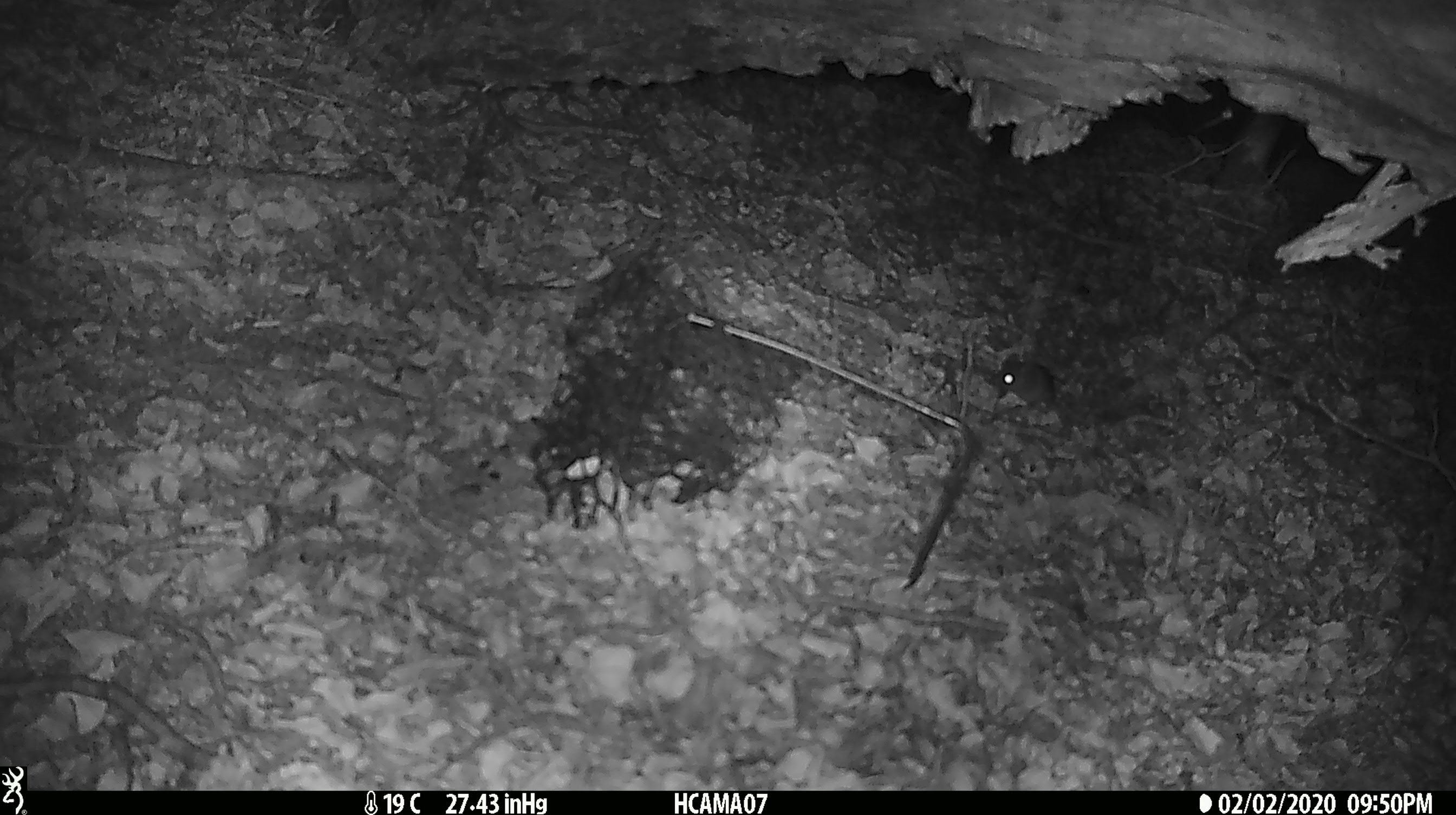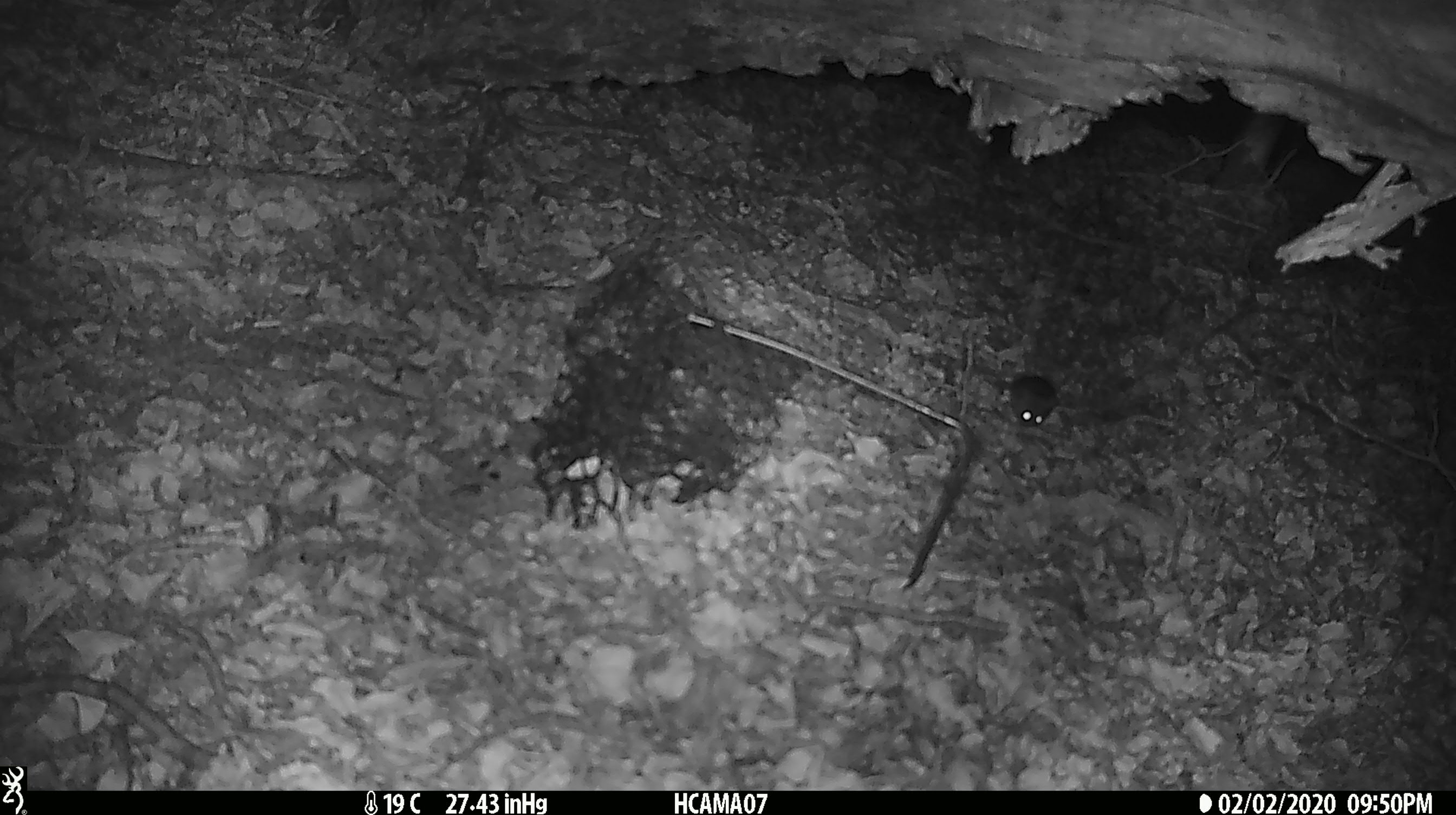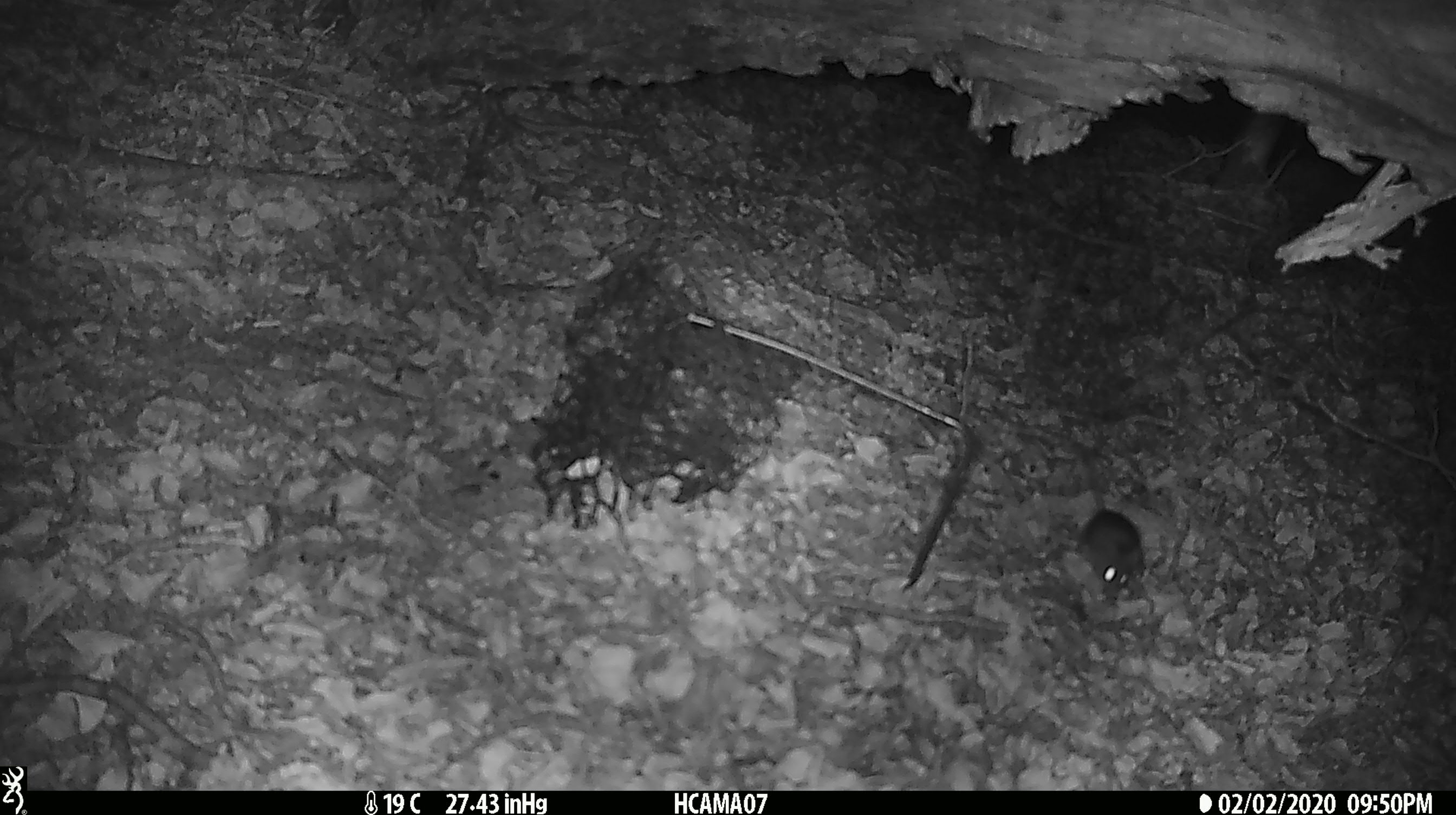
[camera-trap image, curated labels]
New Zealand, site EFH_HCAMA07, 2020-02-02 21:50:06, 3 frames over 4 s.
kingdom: Animalia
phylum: Chordata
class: Mammalia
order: Rodentia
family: Muridae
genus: Mus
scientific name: Mus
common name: mouse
Mouse (Mus).